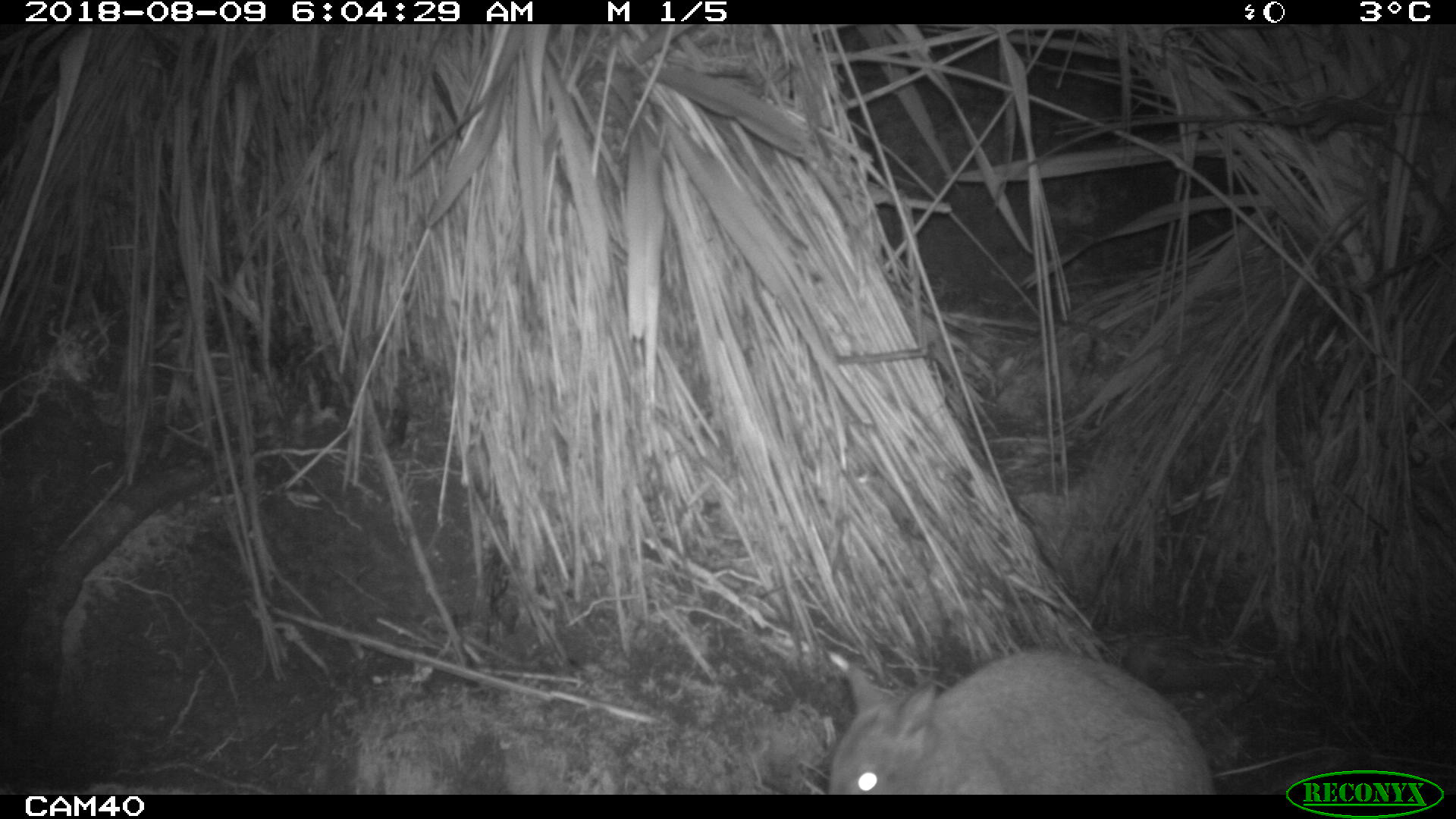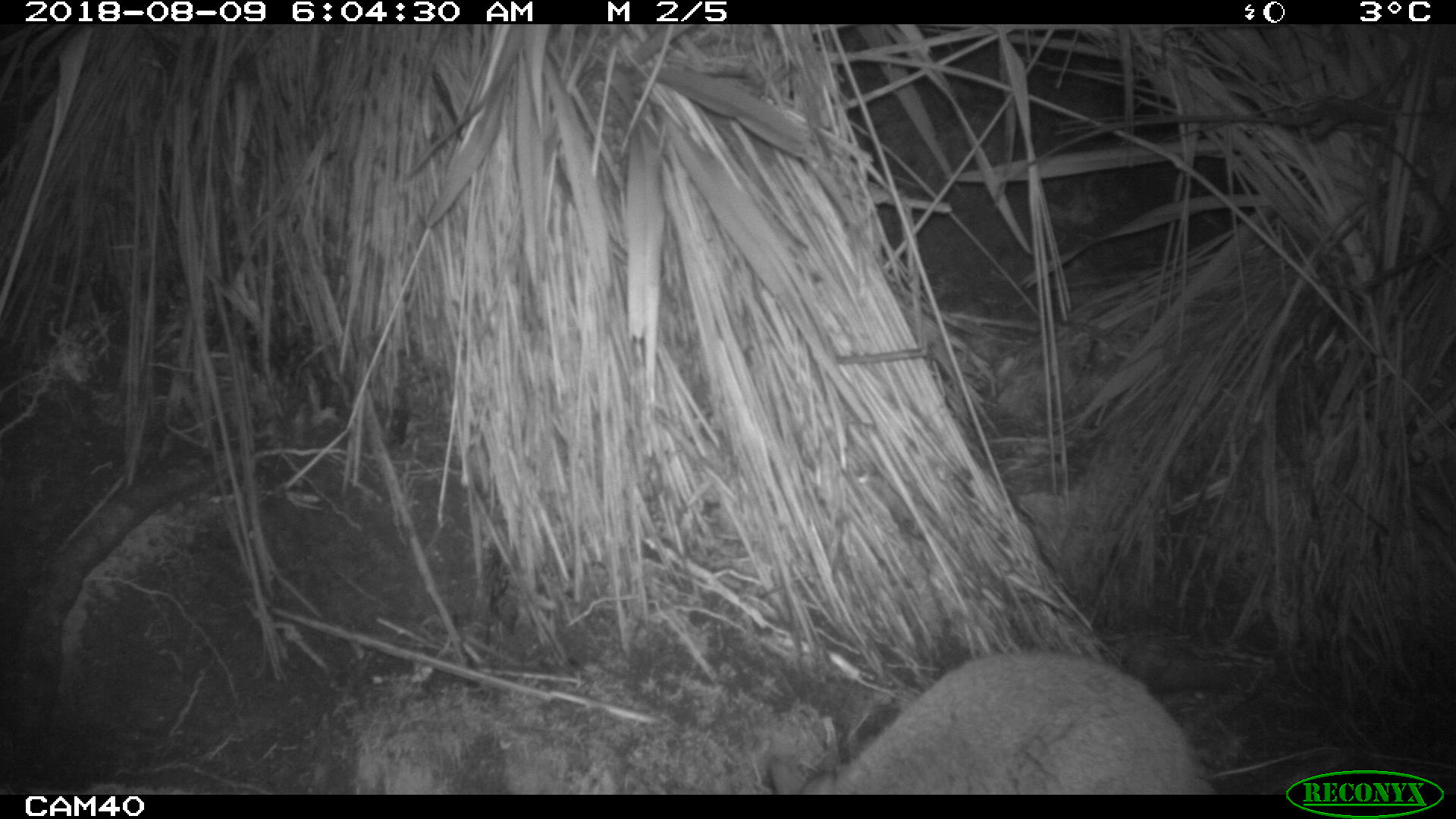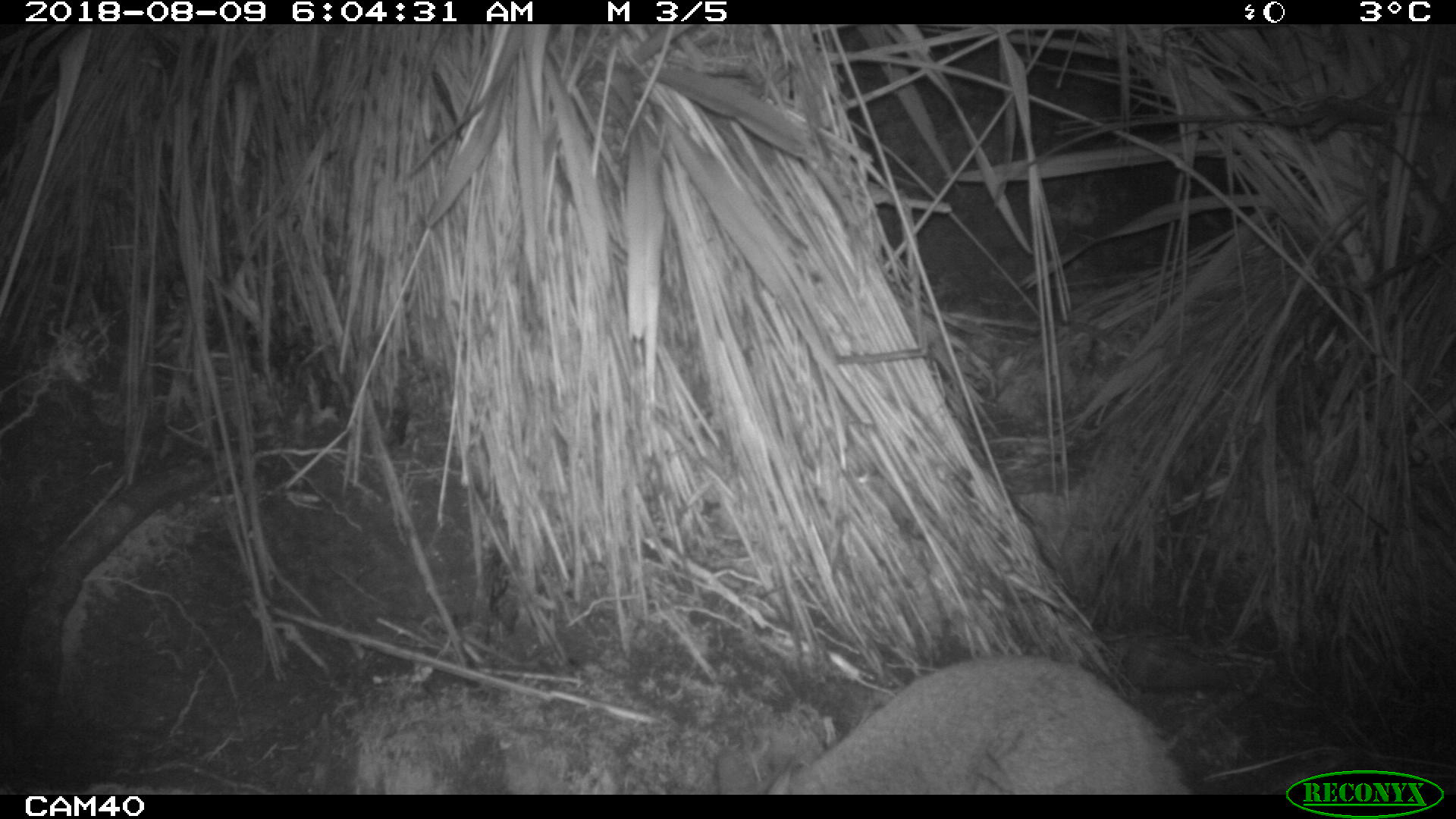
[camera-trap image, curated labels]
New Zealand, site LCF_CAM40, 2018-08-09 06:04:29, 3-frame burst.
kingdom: Animalia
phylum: Chordata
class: Mammalia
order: Diprotodontia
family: Macropodidae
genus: Notamacropus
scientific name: Notamacropus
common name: wallaby